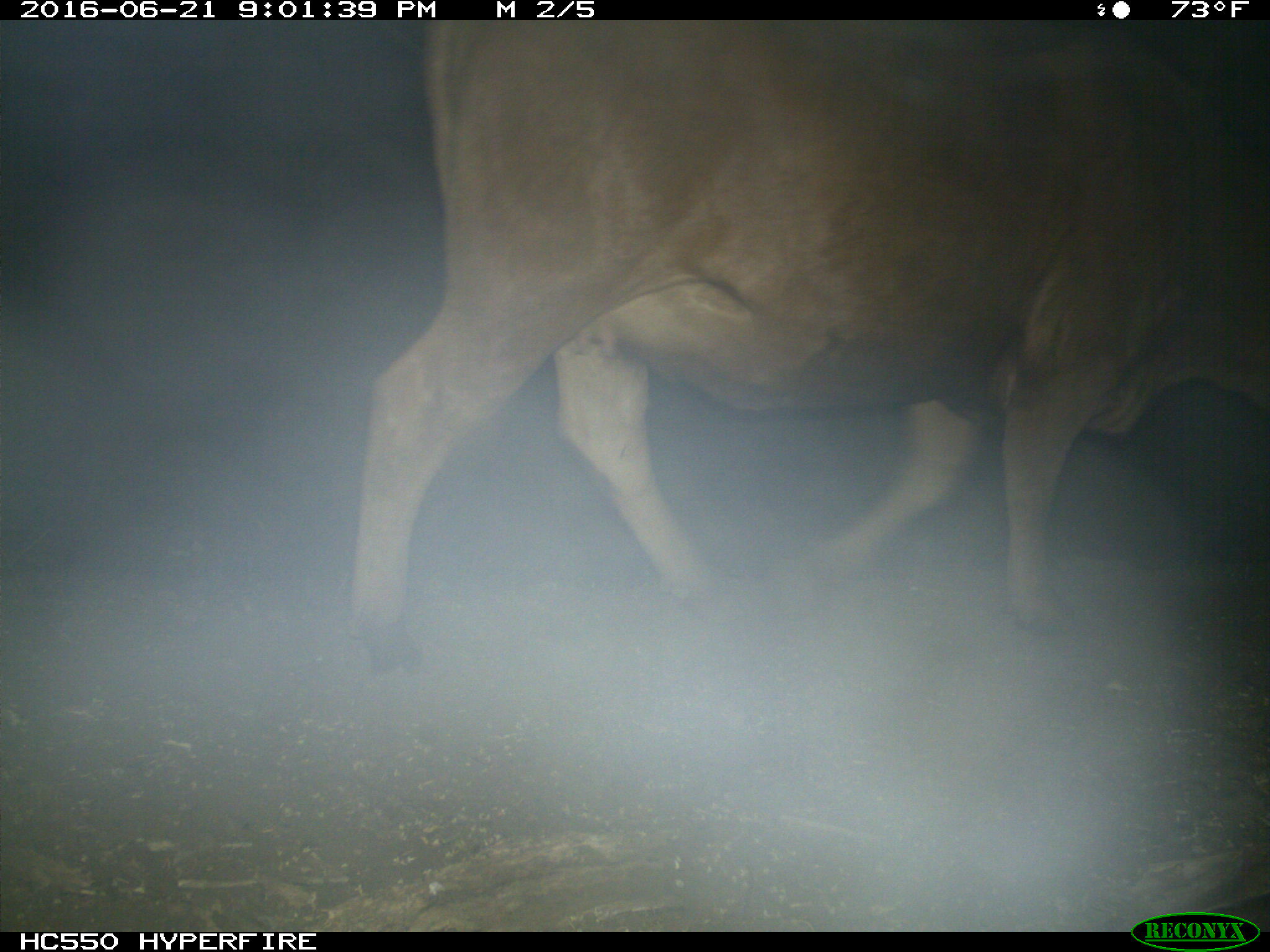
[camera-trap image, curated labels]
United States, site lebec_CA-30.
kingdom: Animalia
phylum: Chordata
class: Mammalia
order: Artiodactyla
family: Bovidae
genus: Bos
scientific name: Bos taurus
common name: domestic cow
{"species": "Bos taurus (domestic cow)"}